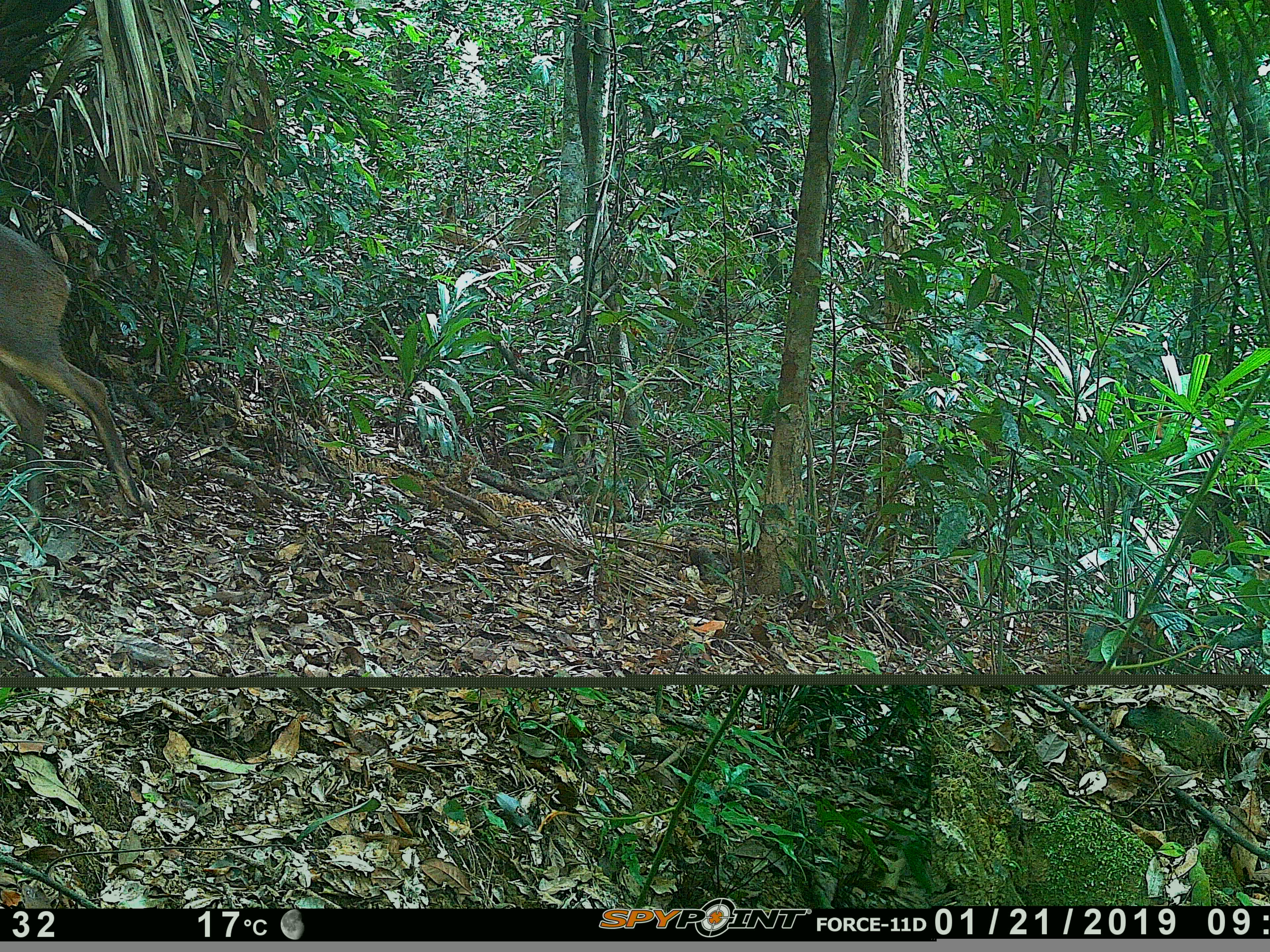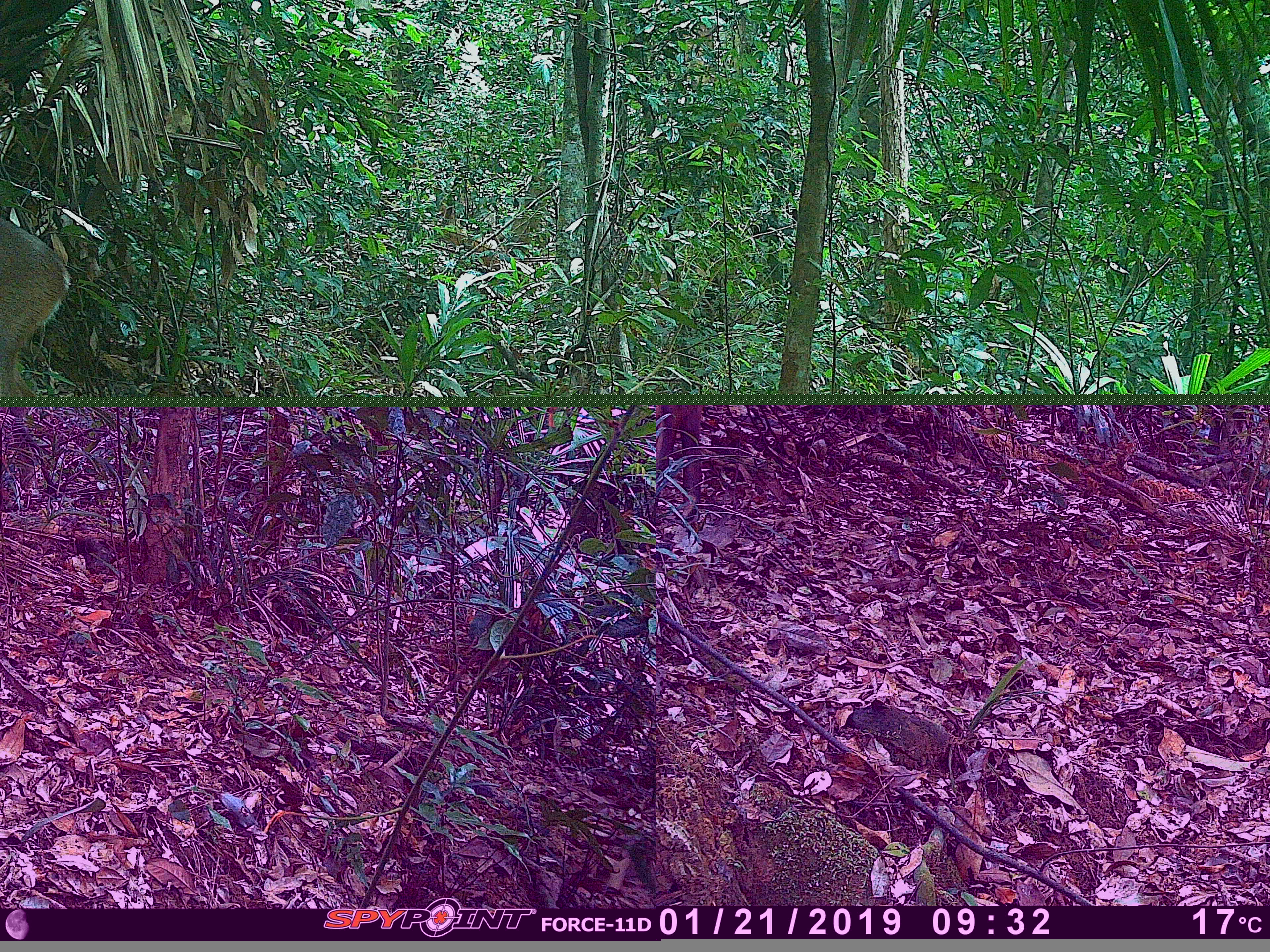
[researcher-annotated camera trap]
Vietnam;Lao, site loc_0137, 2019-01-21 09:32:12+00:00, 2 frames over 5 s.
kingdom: Animalia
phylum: Chordata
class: Mammalia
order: Artiodactyla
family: Cervidae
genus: Muntiacus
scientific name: Muntiacus vuquangensis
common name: large-antlered muntjac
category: large antlered muntjac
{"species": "large antlered muntjac (large-antlered muntjac) (Muntiacus vuquangensis)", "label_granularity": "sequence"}